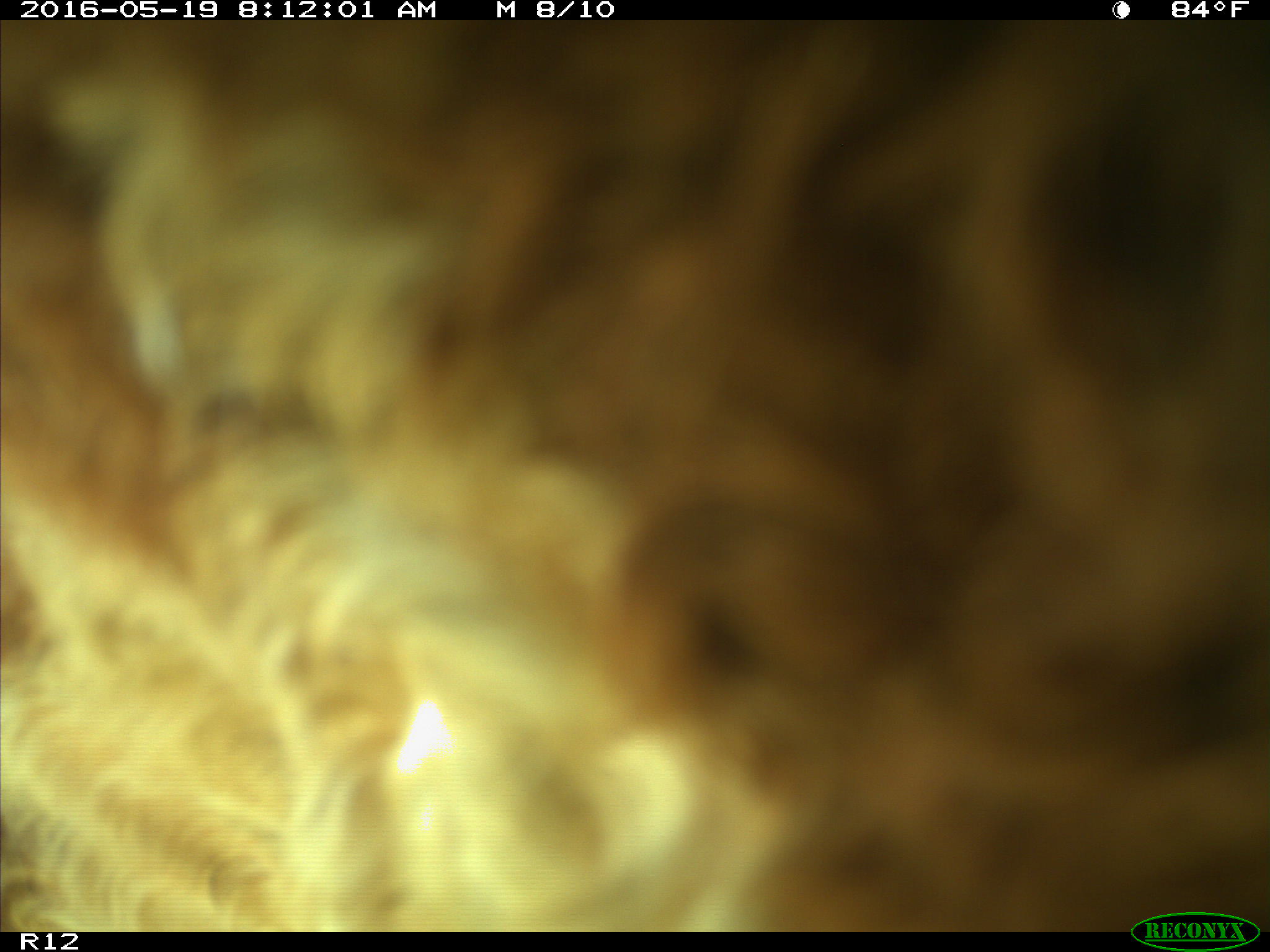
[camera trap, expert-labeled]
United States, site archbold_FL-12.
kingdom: Animalia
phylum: Chordata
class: Mammalia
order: Artiodactyla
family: Bovidae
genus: Bos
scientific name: Bos taurus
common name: domestic cow